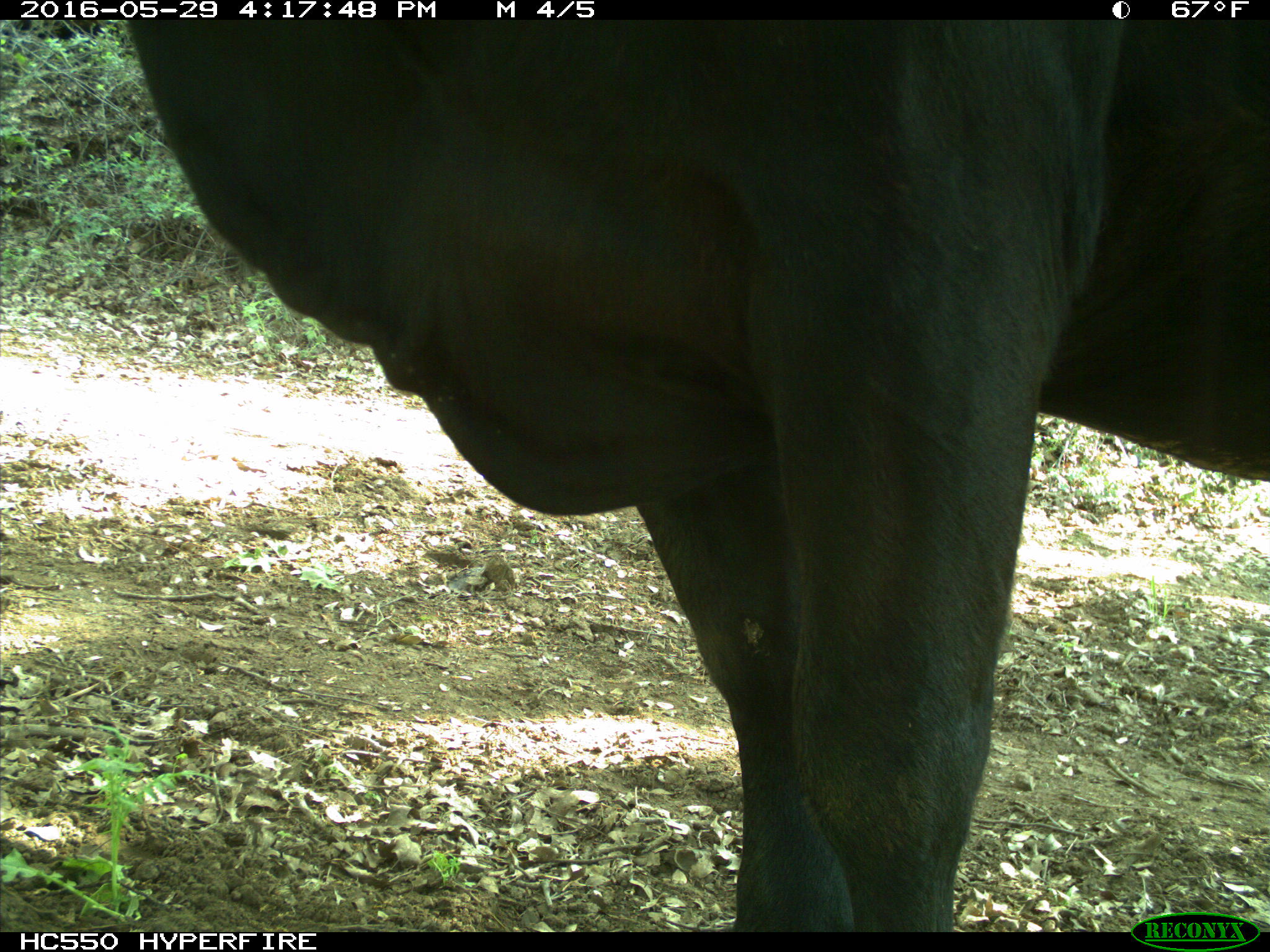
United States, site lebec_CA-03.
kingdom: Animalia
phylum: Chordata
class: Mammalia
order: Artiodactyla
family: Bovidae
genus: Bos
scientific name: Bos taurus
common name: domestic cow